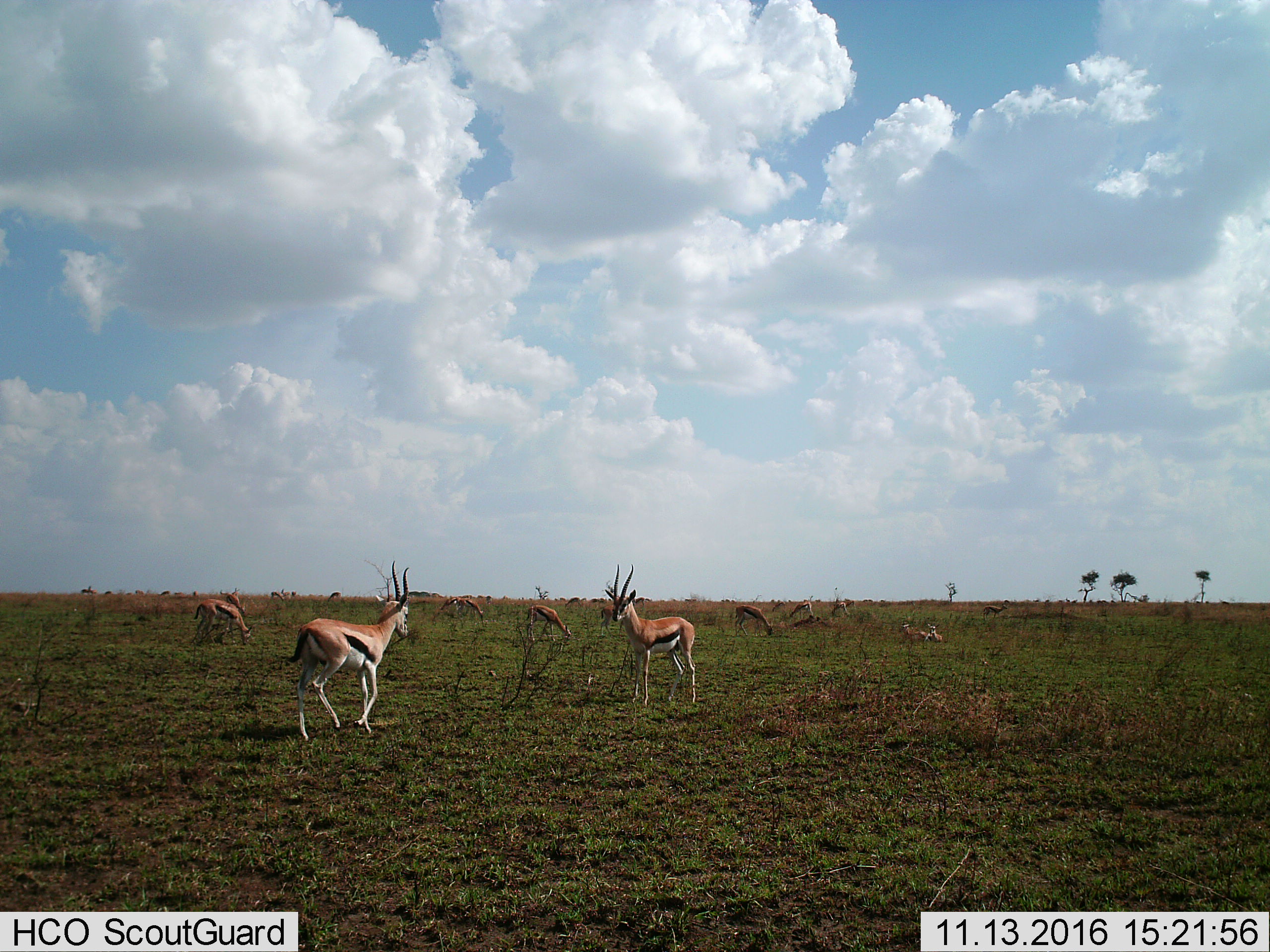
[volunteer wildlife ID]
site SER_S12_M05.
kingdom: Animalia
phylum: Chordata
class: Mammalia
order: Artiodactyla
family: Bovidae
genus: Eudorcas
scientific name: Eudorcas thomsonii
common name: thomson's gazelle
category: gazellethomsons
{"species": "gazellethomsons (thomson's gazelle) (Eudorcas thomsonii)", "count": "11-50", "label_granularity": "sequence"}